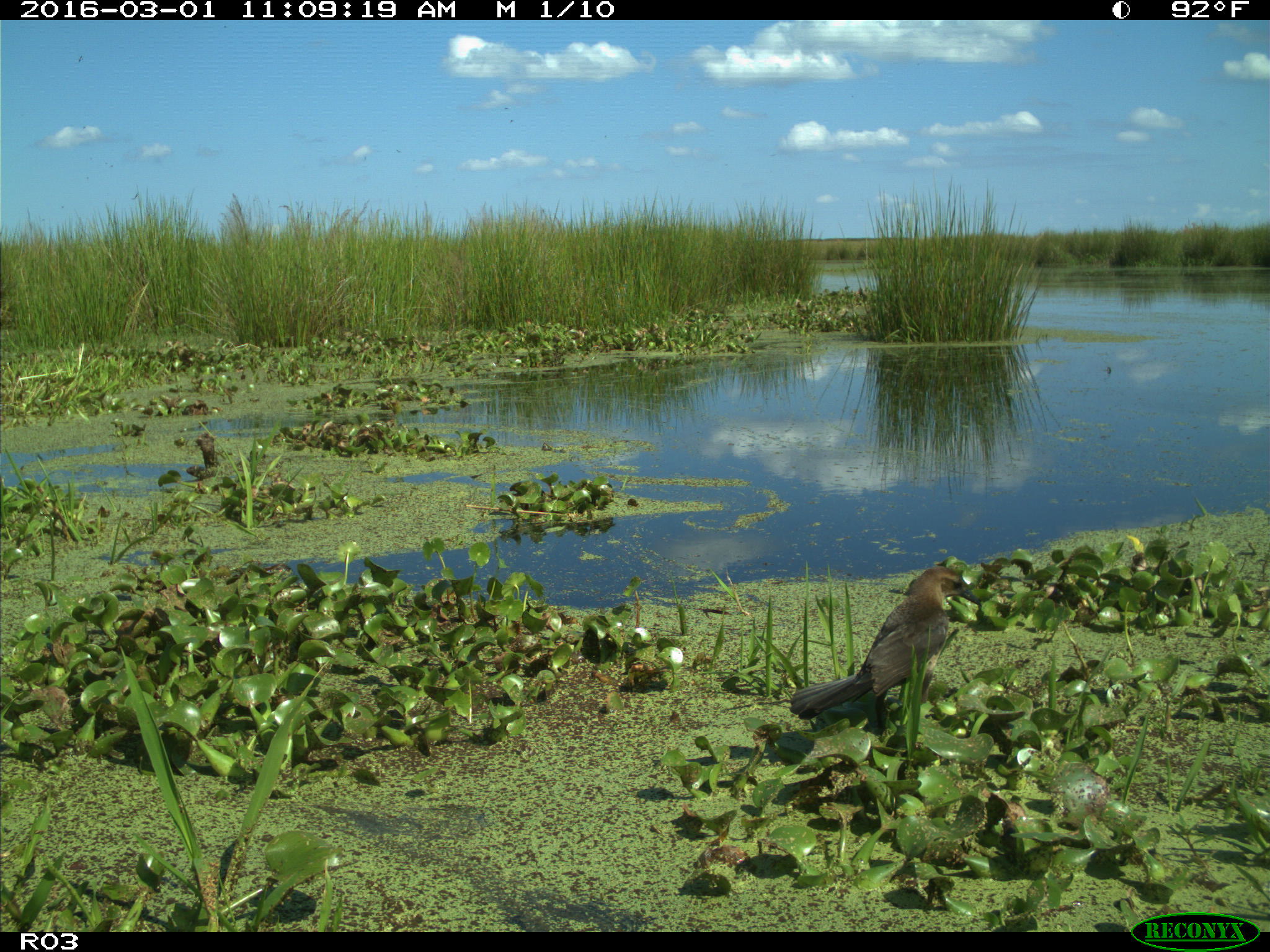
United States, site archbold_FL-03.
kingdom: Animalia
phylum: Chordata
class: Aves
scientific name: Aves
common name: birds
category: unidentified bird